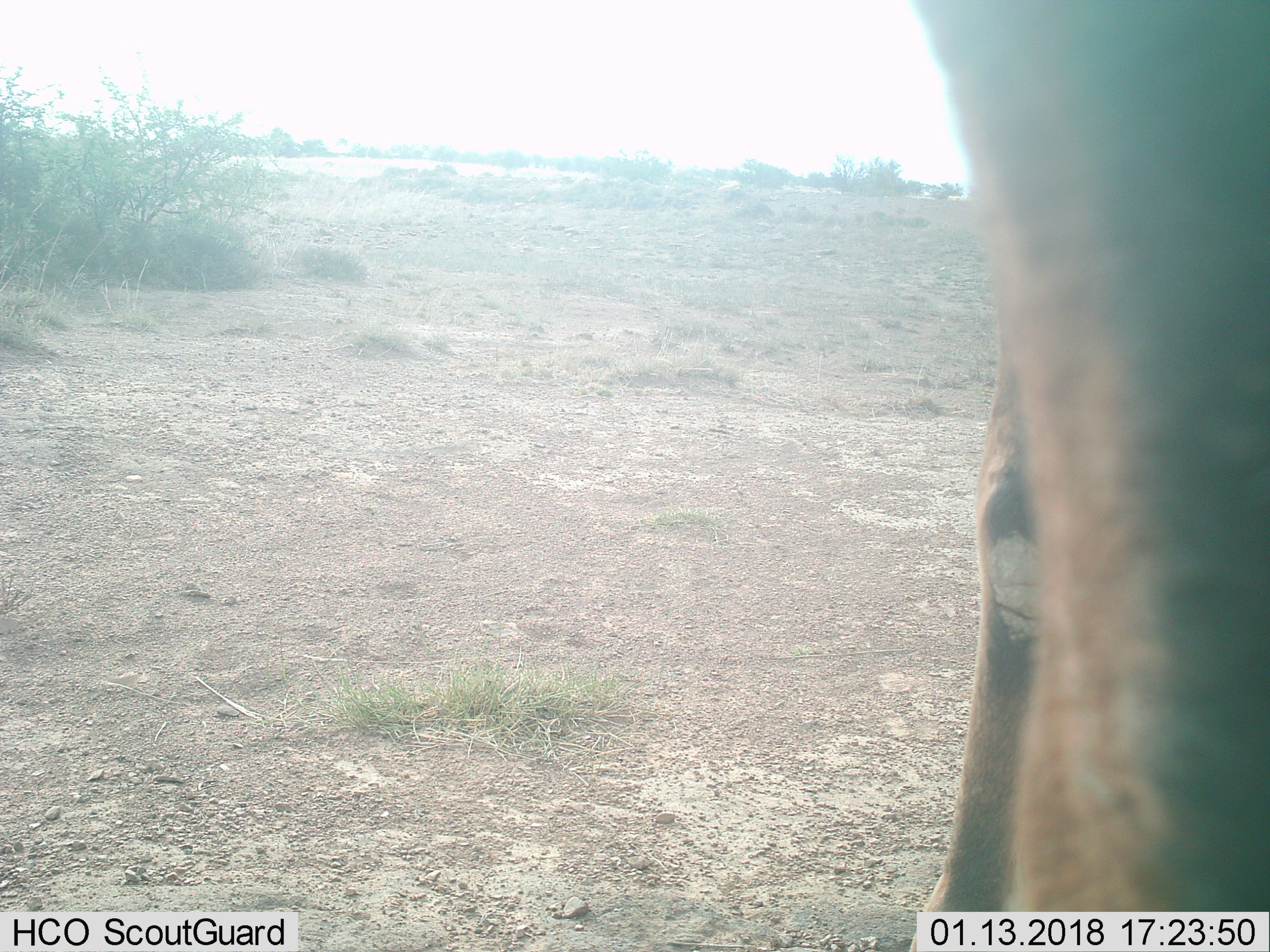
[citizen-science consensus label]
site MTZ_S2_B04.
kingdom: Animalia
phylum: Chordata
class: Mammalia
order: Artiodactyla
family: Bovidae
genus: Alcelaphus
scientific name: Alcelaphus buselaphus caama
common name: red hartebeest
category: hartebeestred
Hartebeestred (red hartebeest) (Alcelaphus buselaphus caama), count 1. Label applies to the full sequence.